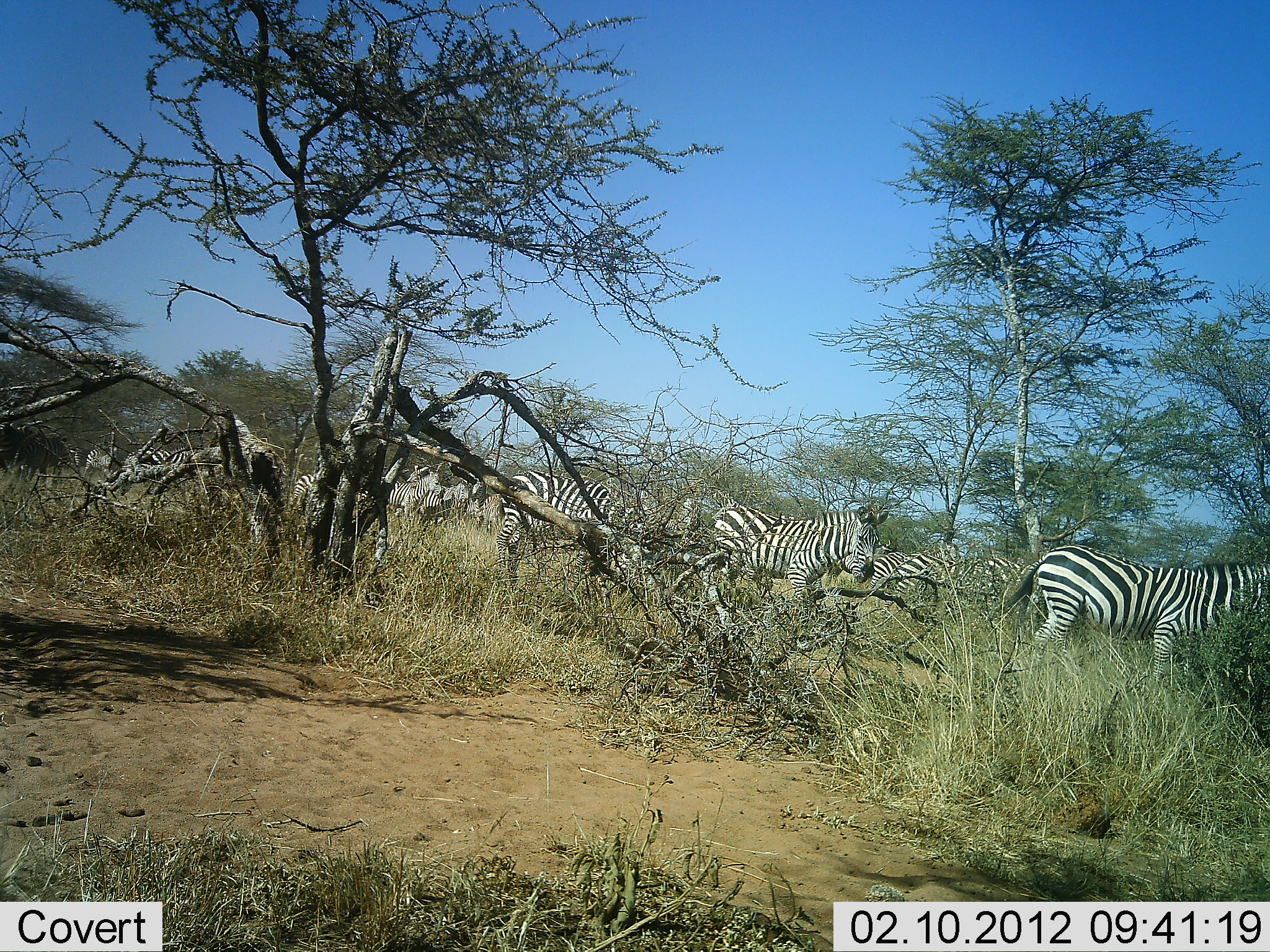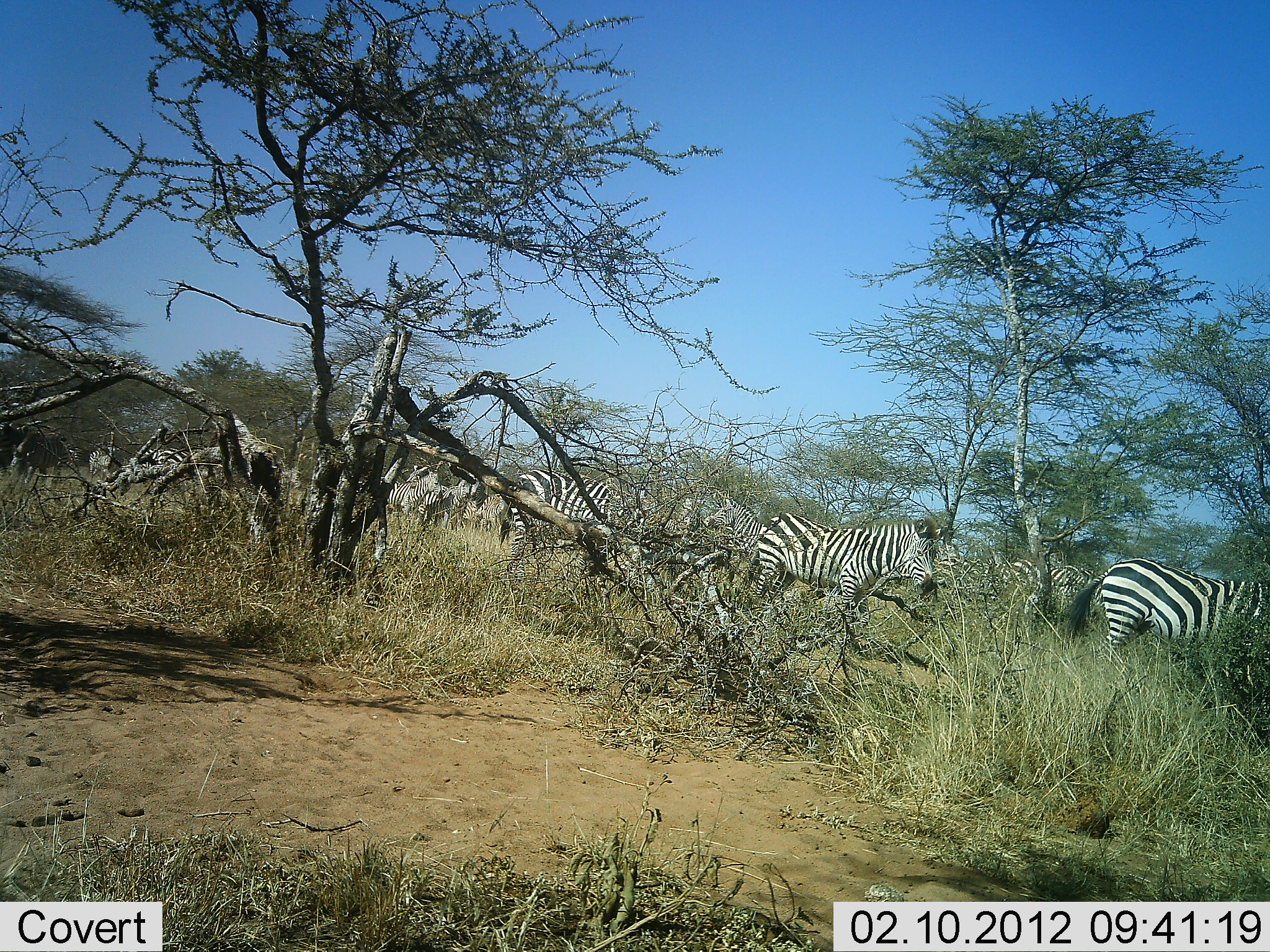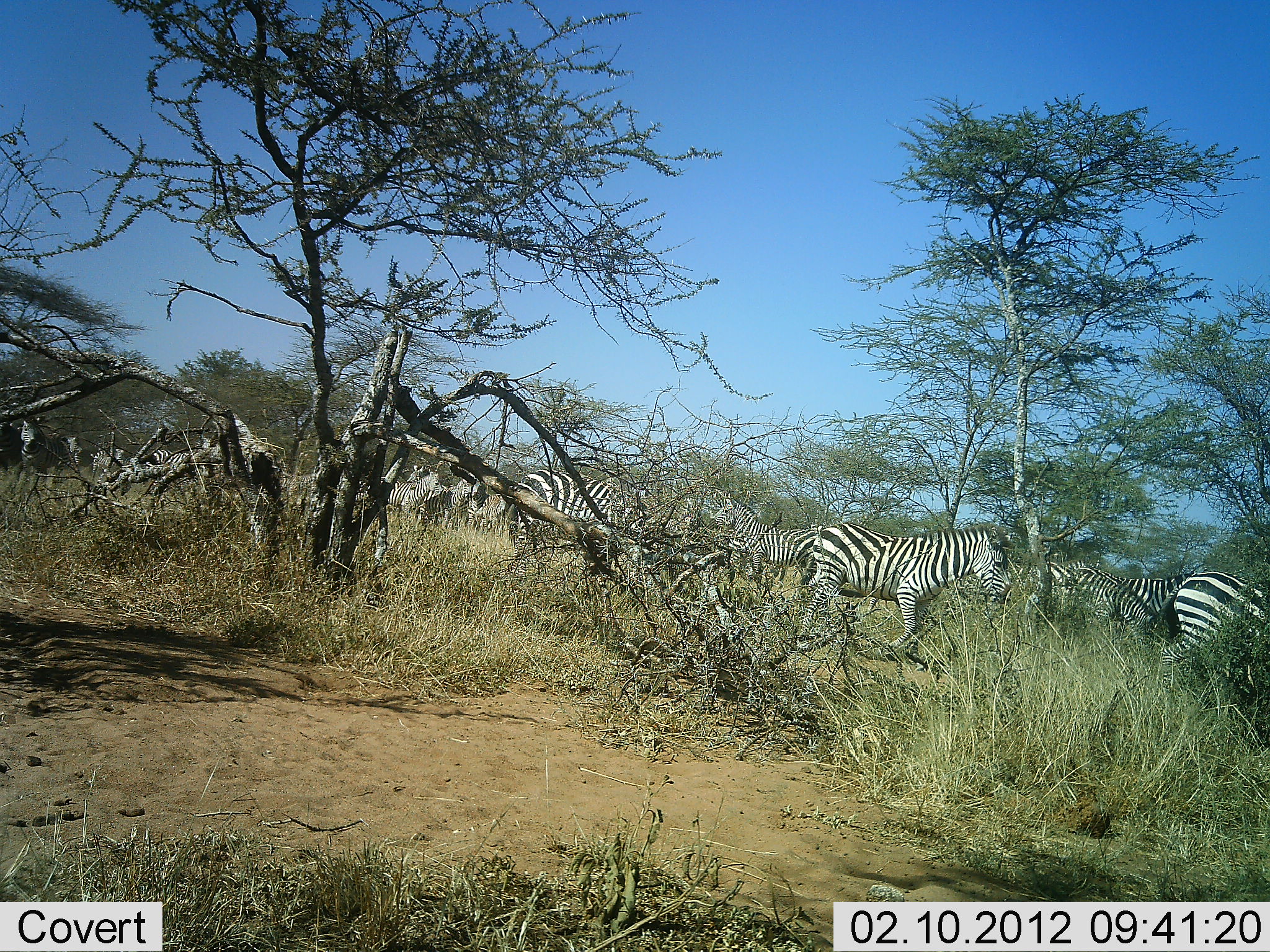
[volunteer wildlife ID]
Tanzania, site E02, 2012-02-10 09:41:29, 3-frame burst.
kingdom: Animalia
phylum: Chordata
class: Mammalia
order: Perissodactyla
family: Equidae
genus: Equus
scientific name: Equus quagga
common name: plains zebra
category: zebra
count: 11-50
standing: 24%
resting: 0%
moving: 94%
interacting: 0%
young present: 0%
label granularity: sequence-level